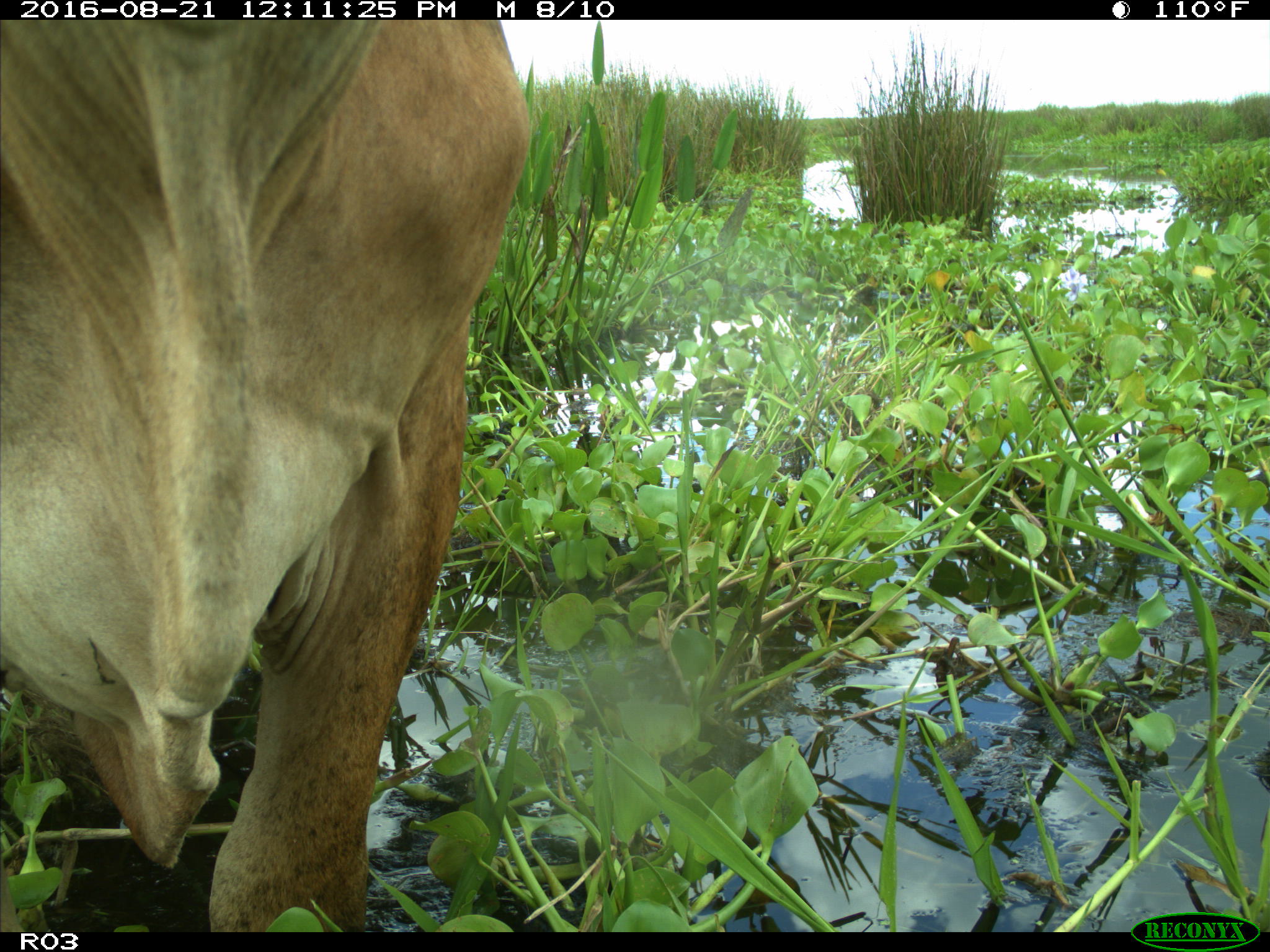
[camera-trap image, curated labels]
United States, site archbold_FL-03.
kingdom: Animalia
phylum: Chordata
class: Mammalia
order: Artiodactyla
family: Bovidae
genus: Bos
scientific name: Bos taurus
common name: domestic cow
Bos taurus (domestic cow).